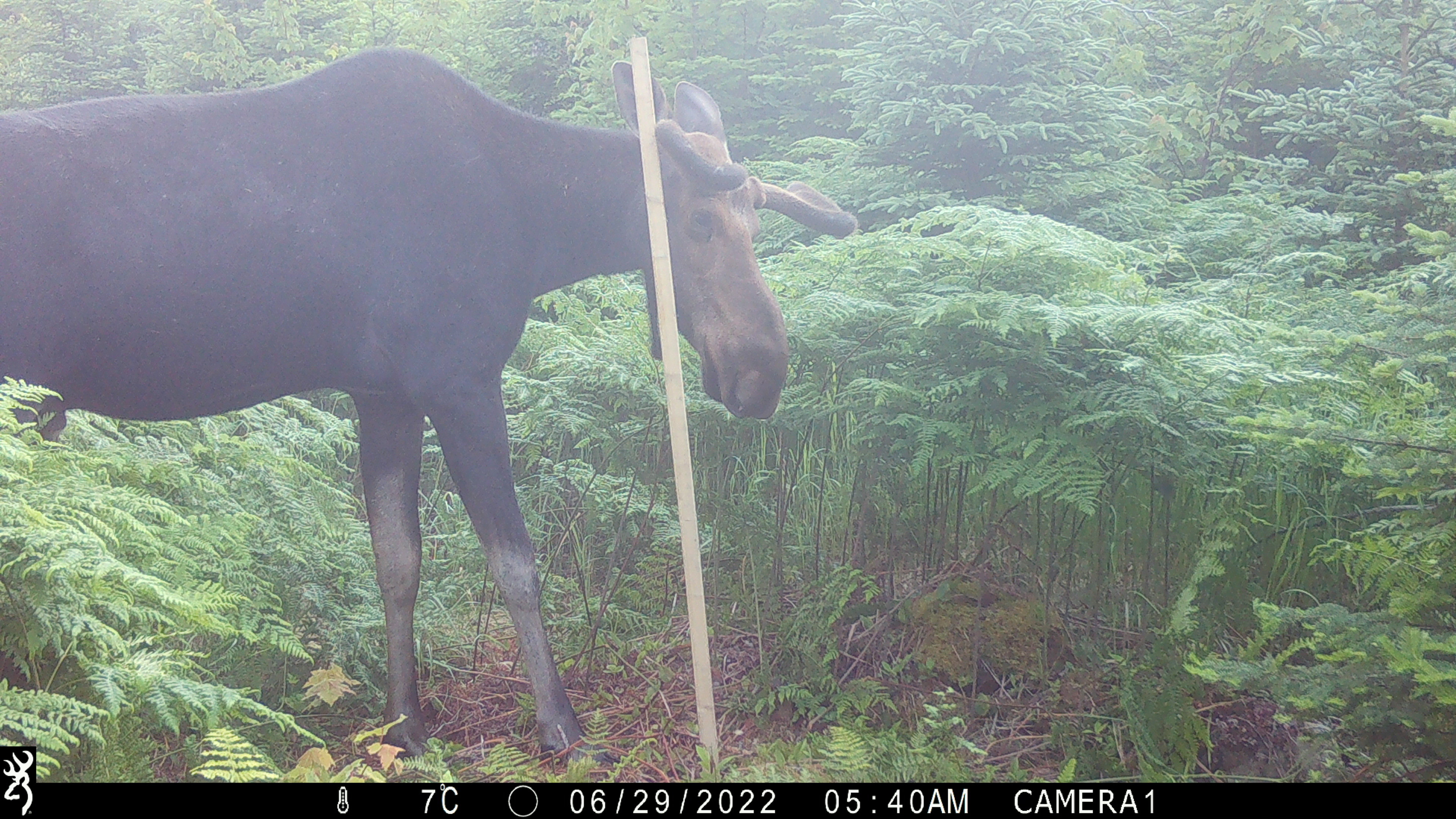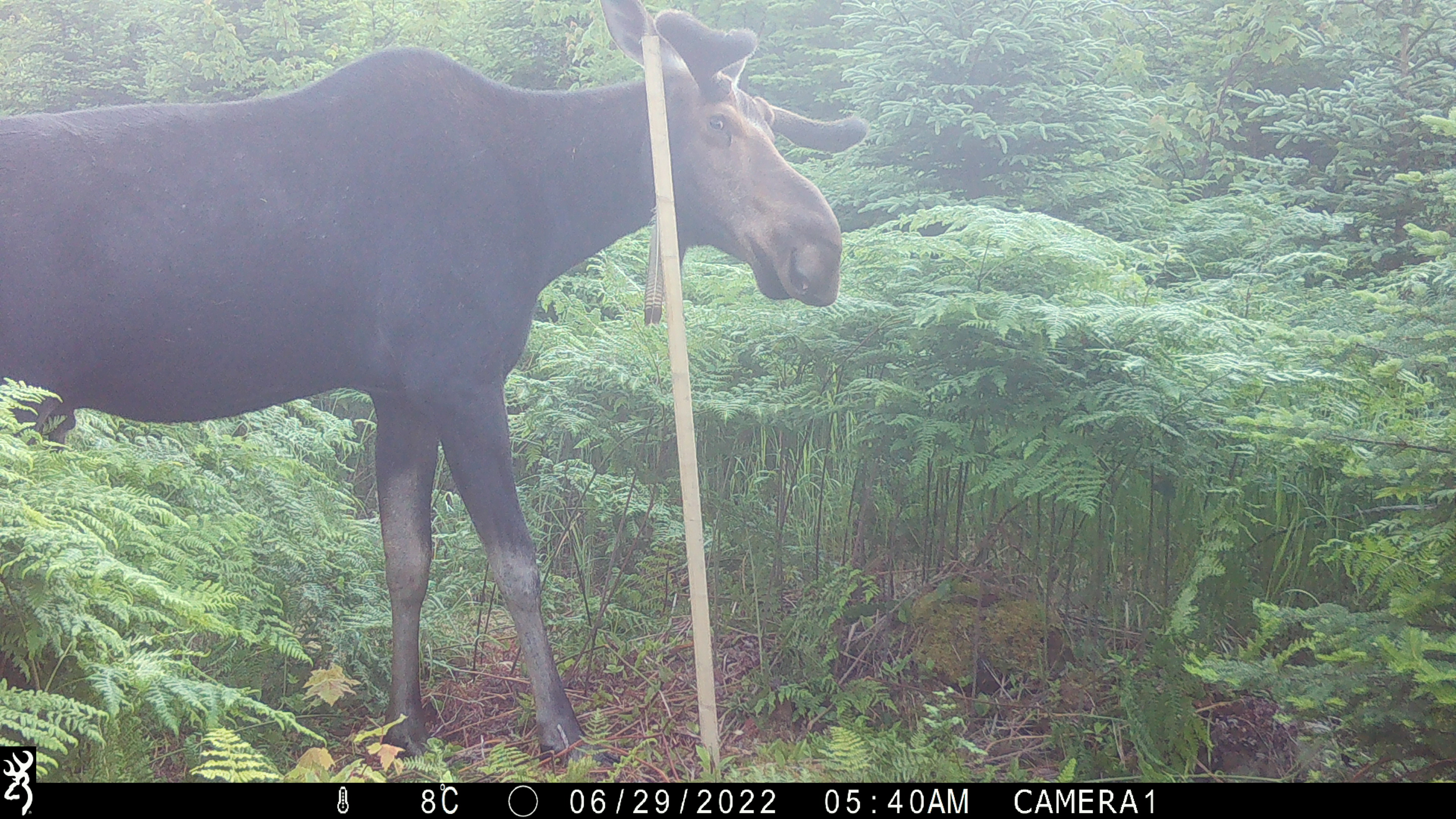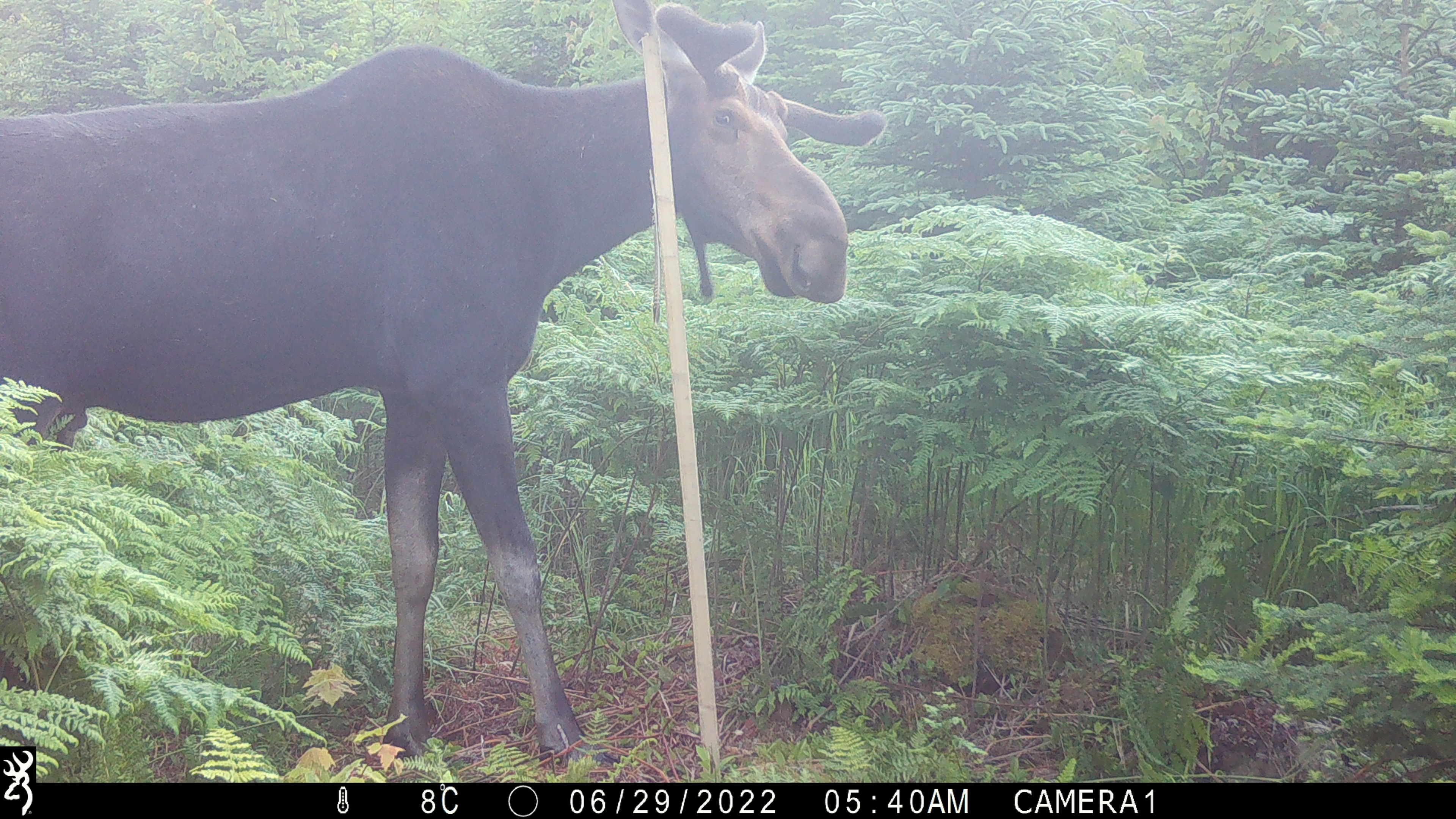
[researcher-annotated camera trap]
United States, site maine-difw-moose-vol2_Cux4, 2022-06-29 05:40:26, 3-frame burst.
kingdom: Animalia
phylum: Chordata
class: Mammalia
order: Artiodactyla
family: Cervidae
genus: Alces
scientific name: Alces alces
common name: moose